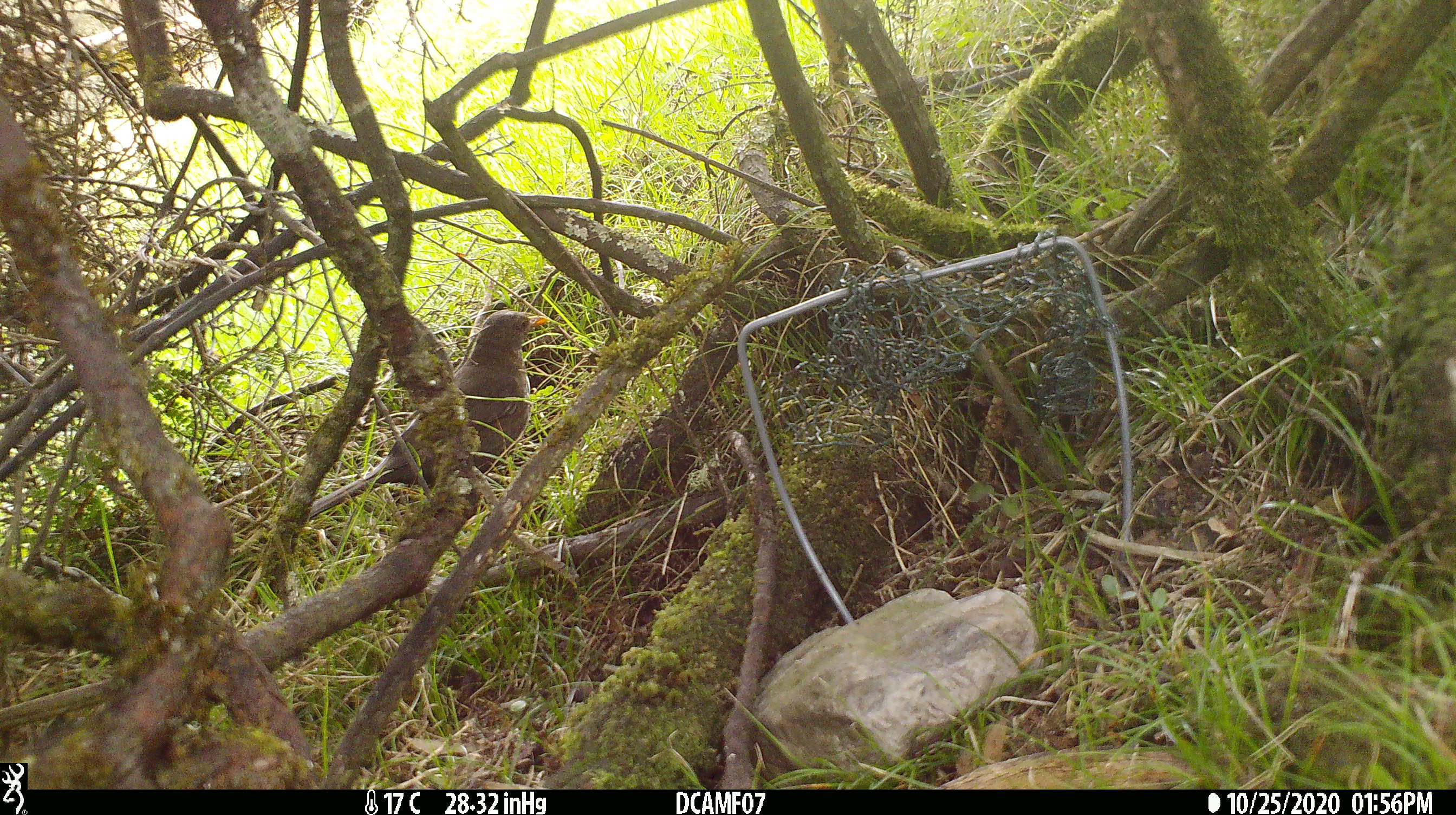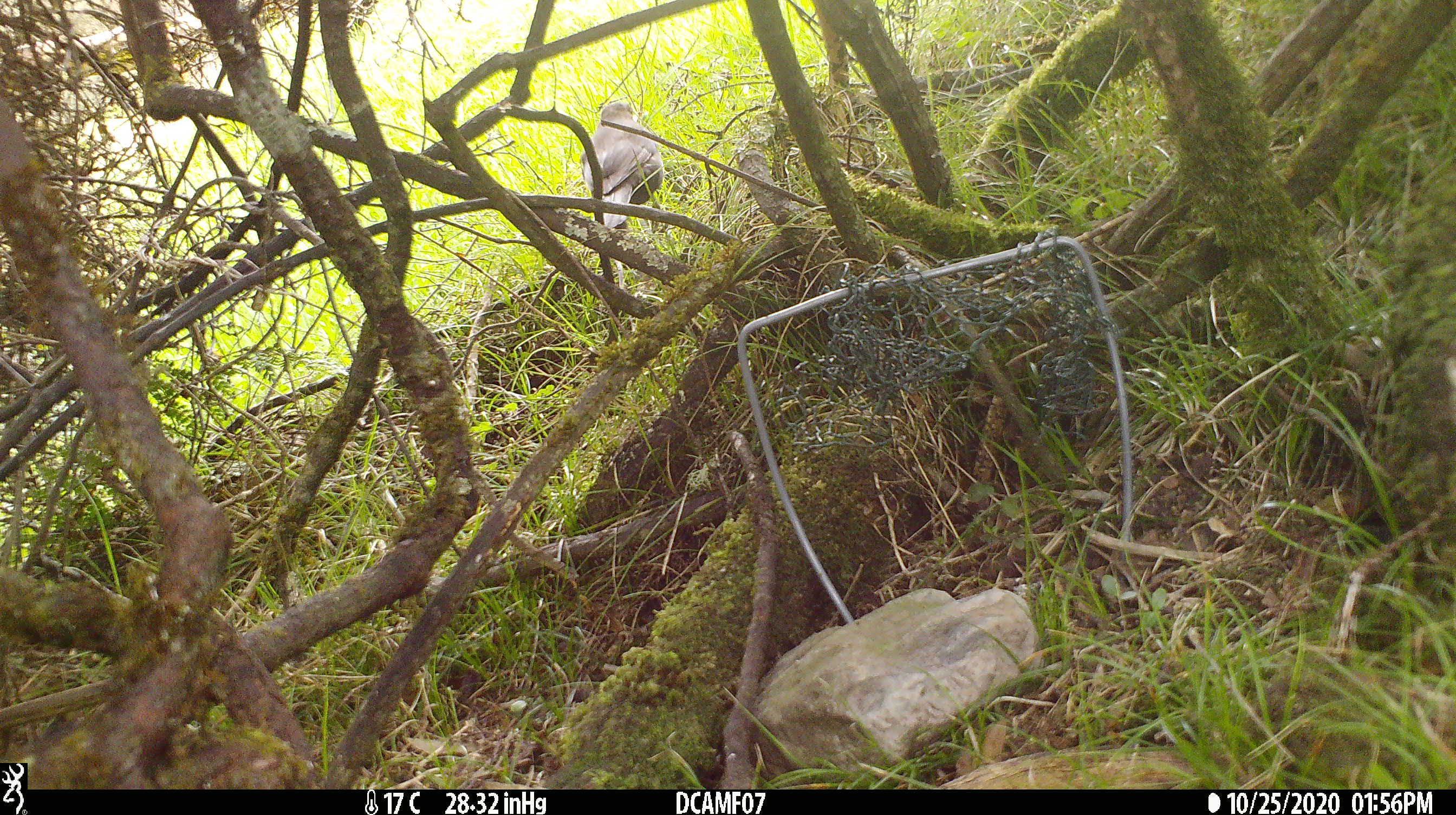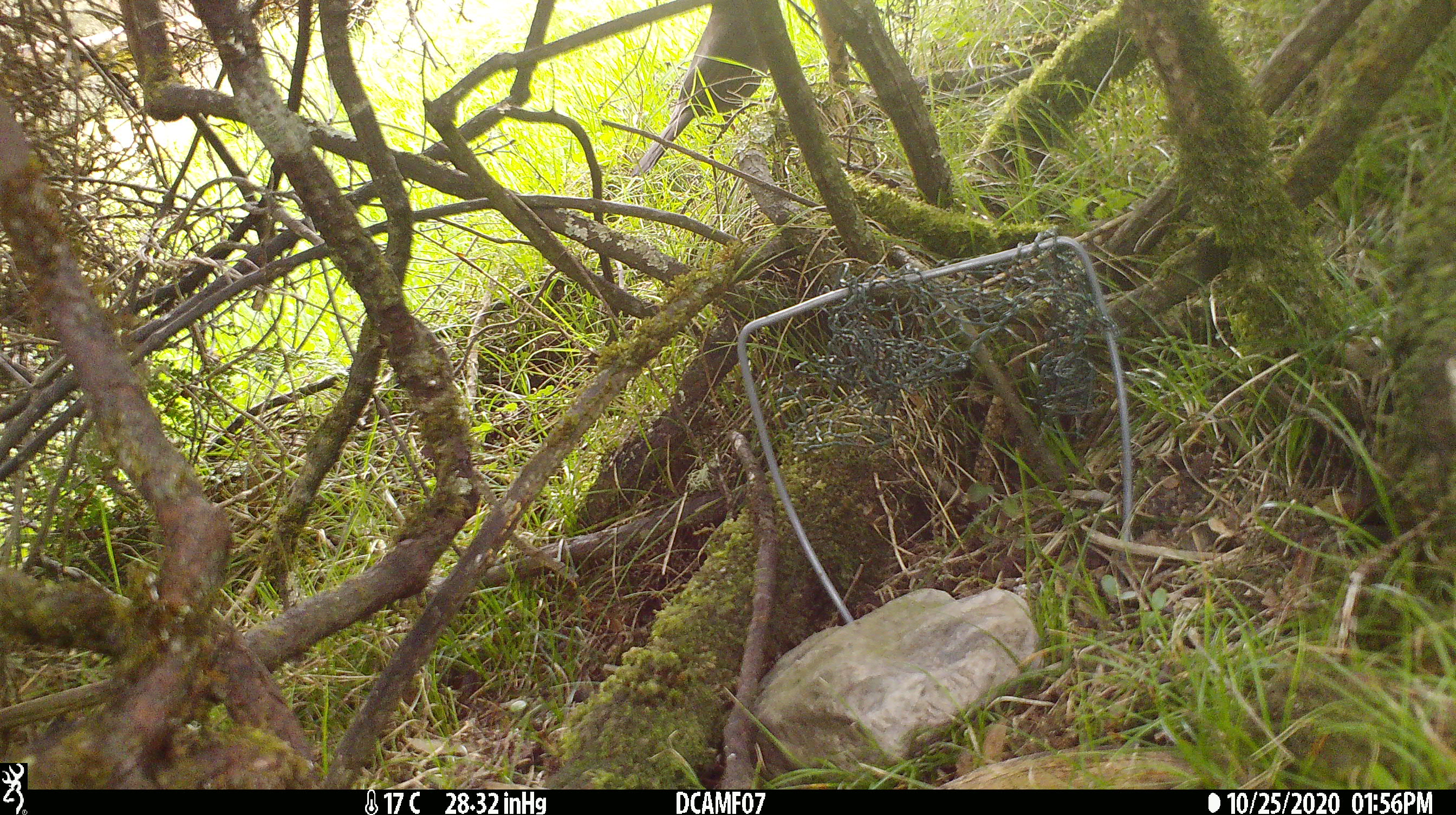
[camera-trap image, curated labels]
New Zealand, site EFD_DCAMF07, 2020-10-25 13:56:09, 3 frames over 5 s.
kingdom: Animalia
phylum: Chordata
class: Aves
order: Passeriformes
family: Turdidae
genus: Turdus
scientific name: Turdus merula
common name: eurasian blackbird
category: blackbird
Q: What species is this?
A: Blackbird (eurasian blackbird) (Turdus merula).